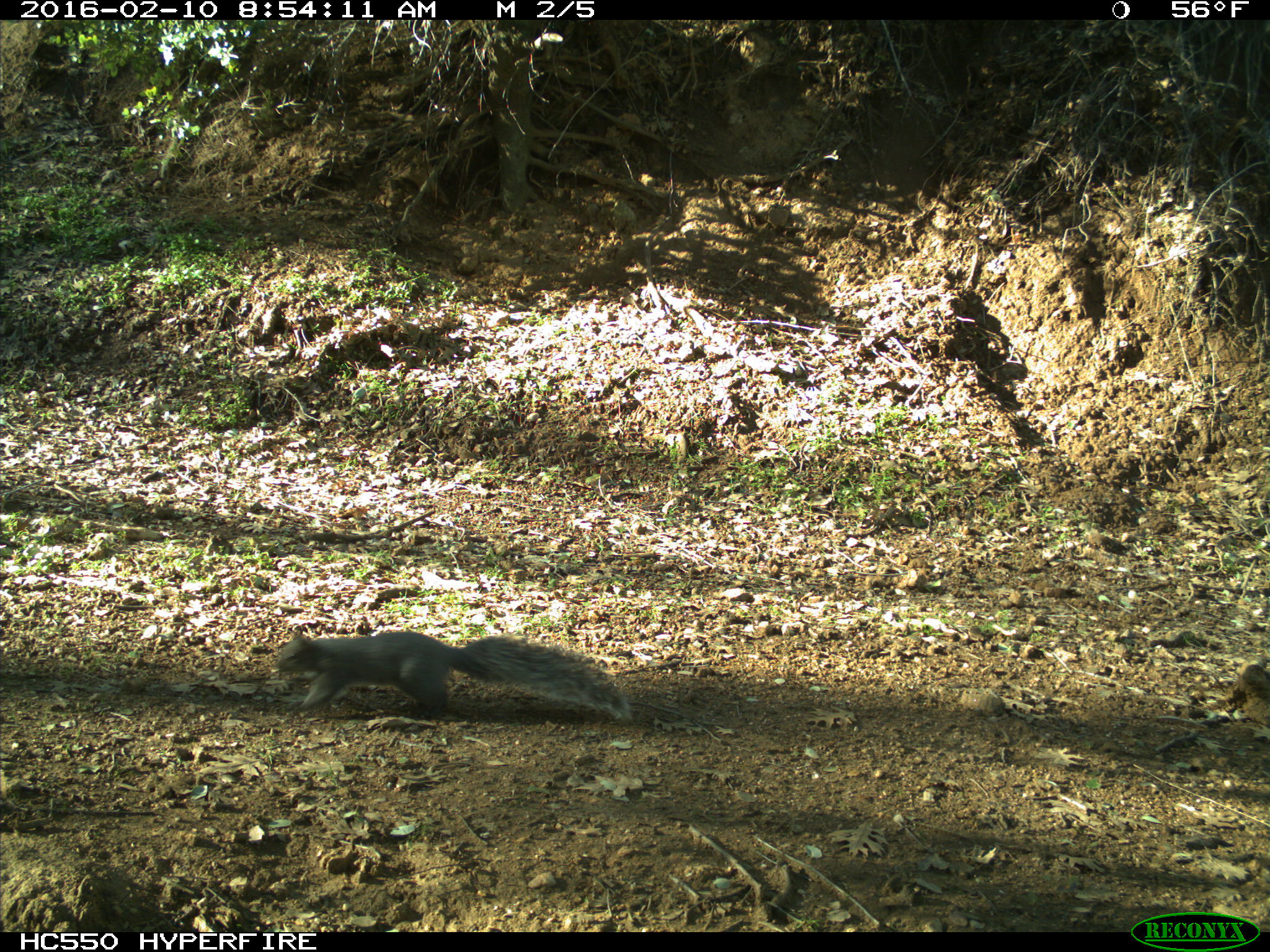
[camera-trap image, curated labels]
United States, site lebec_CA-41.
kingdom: Animalia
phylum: Chordata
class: Mammalia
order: Rodentia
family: Sciuridae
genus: Sciurus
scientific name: Sciurus carolinensis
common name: eastern gray squirrel